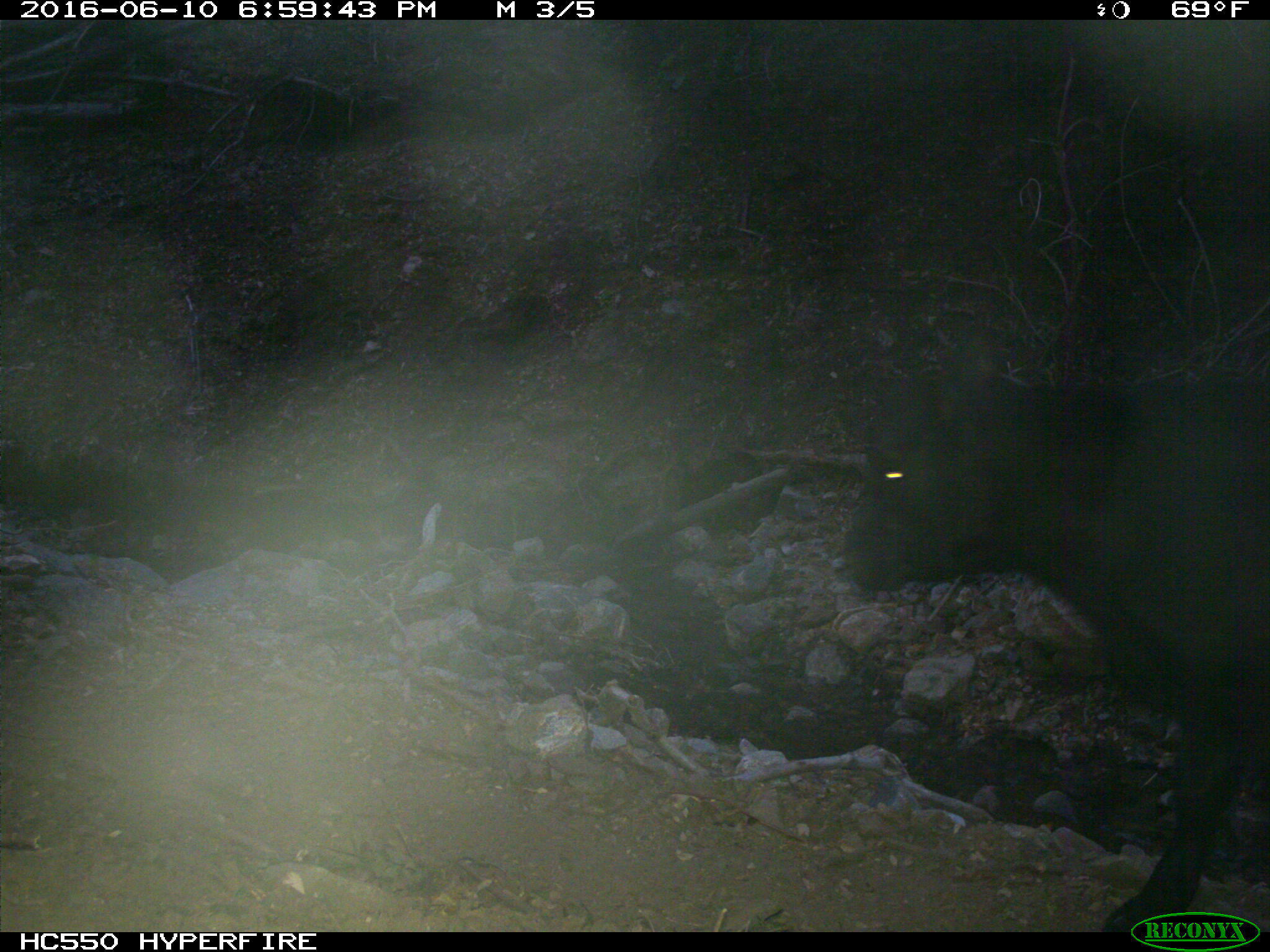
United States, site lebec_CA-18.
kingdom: Animalia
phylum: Chordata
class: Mammalia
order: Artiodactyla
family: Bovidae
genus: Bos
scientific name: Bos taurus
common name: domestic cow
Bos taurus (domestic cow).